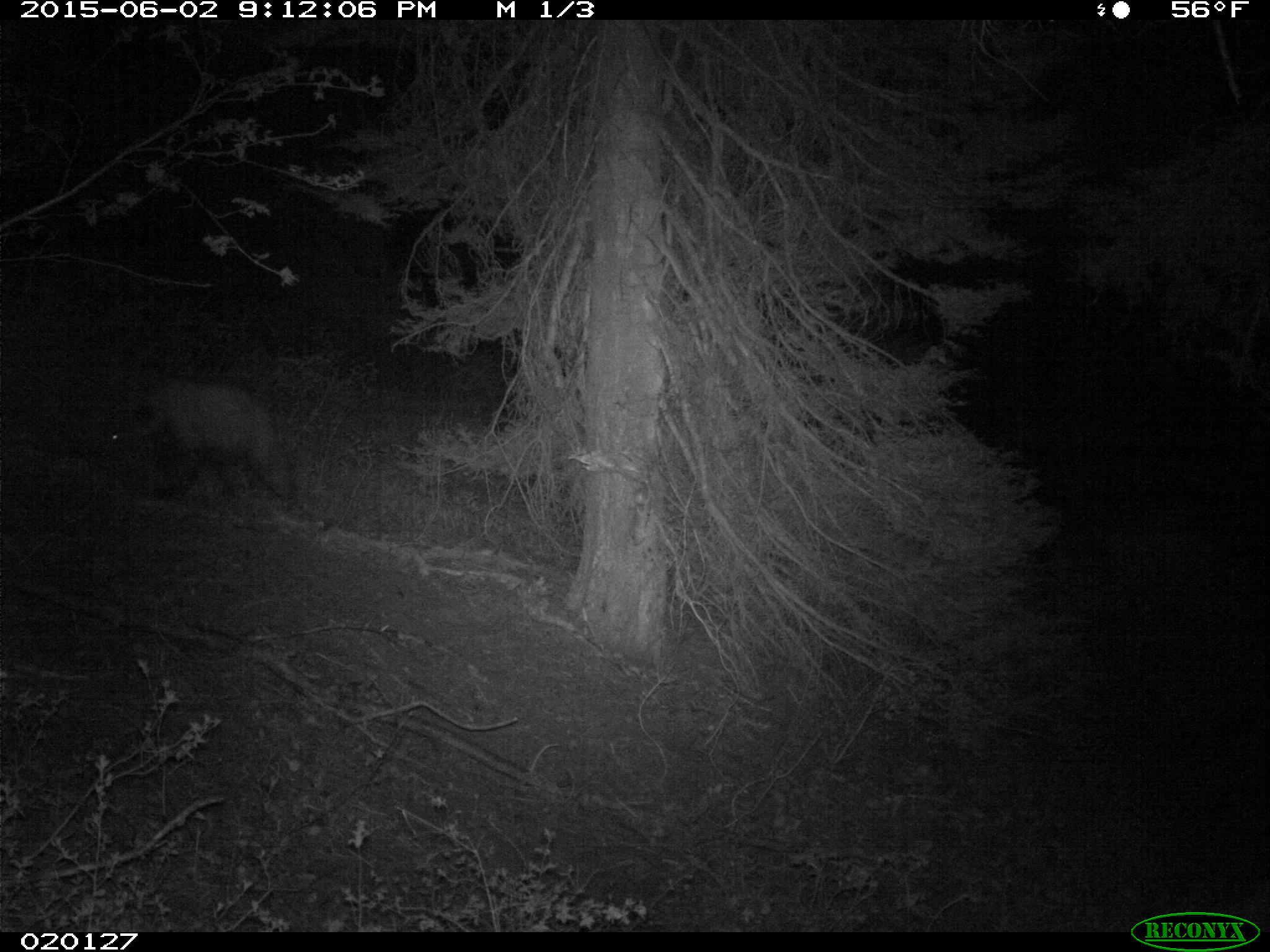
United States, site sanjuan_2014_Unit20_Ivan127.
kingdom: Animalia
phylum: Chordata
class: Mammalia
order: Carnivora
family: Ursidae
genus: Ursus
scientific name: Ursus americanus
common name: american black bear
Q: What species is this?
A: Ursus americanus (american black bear).